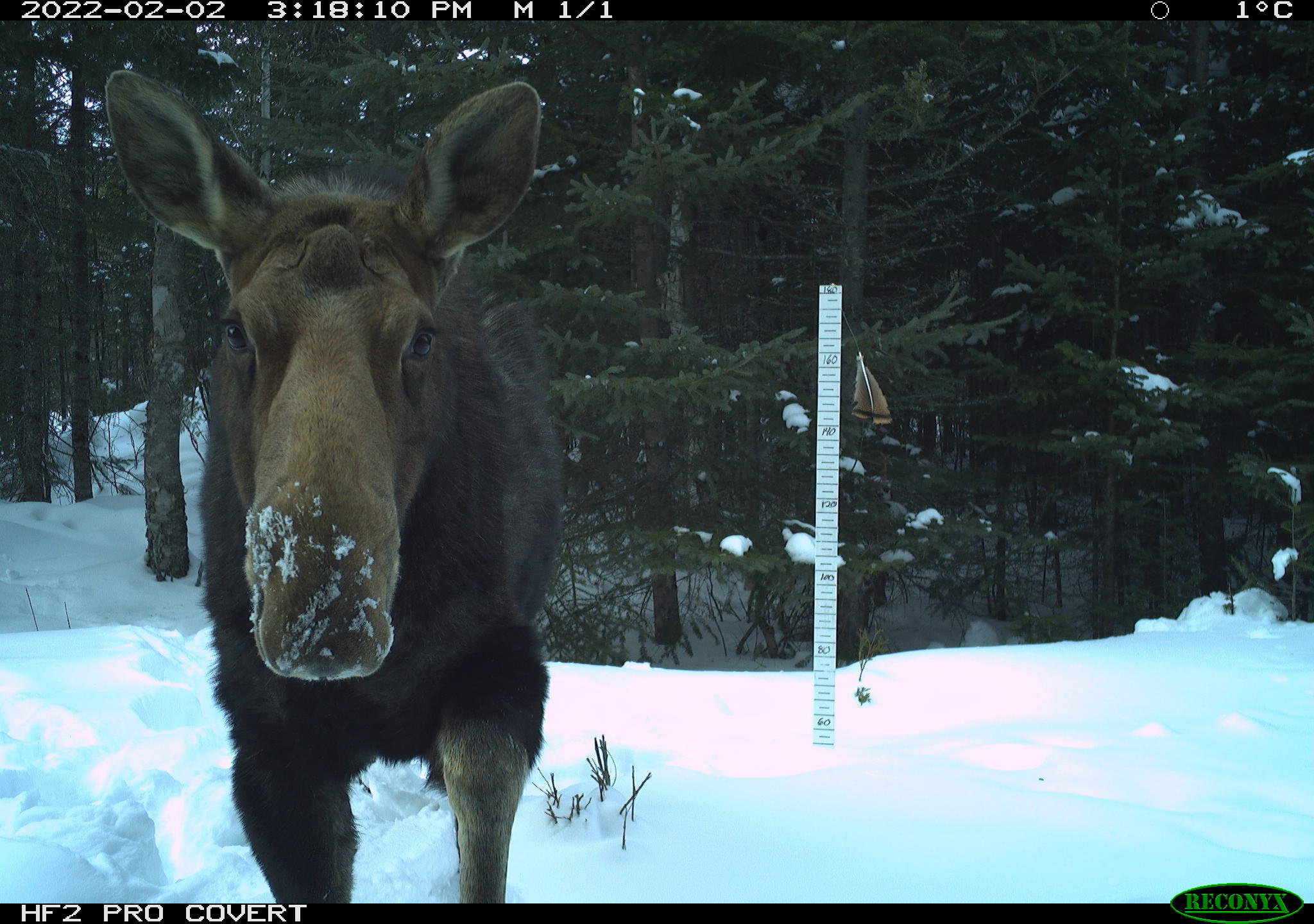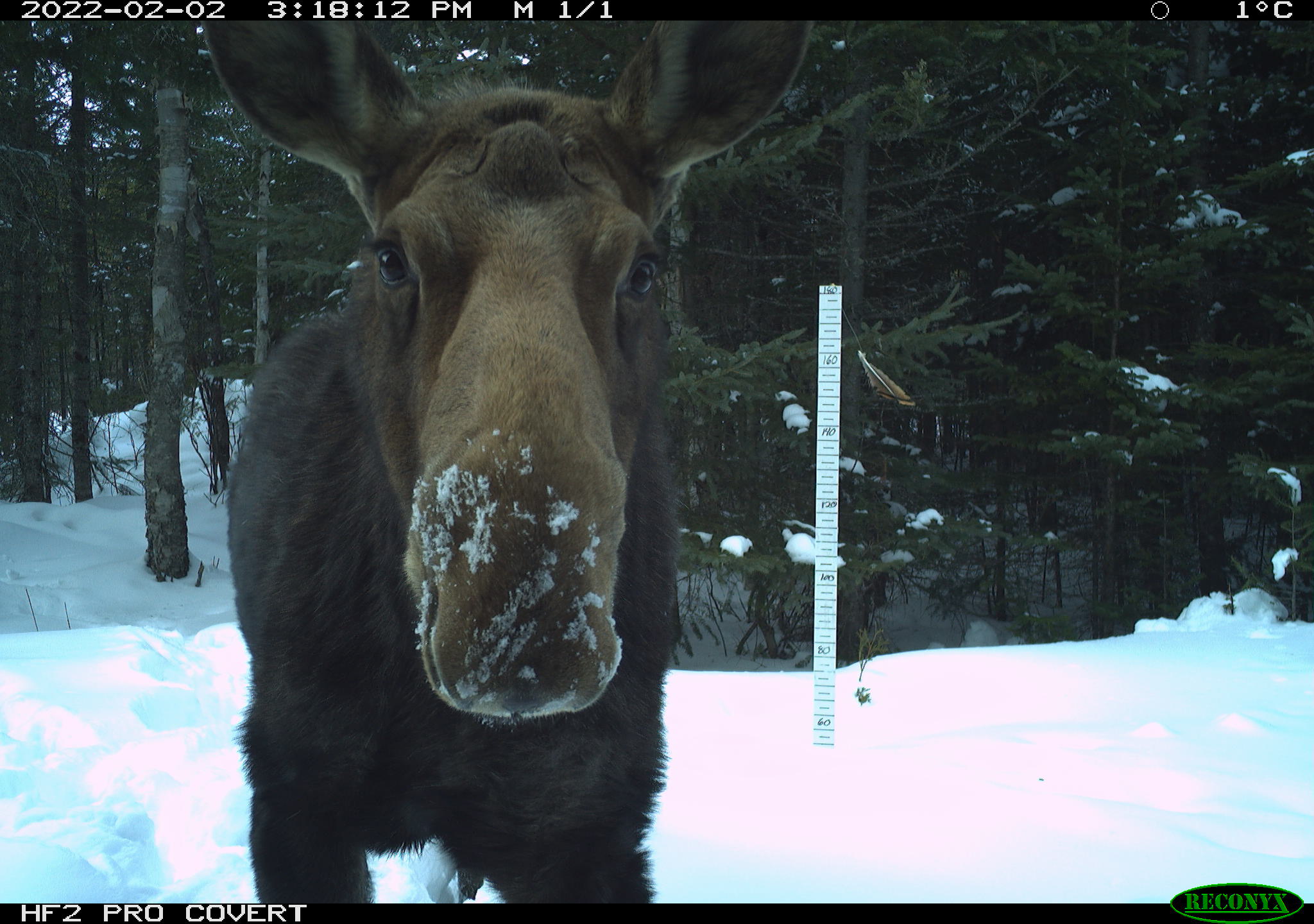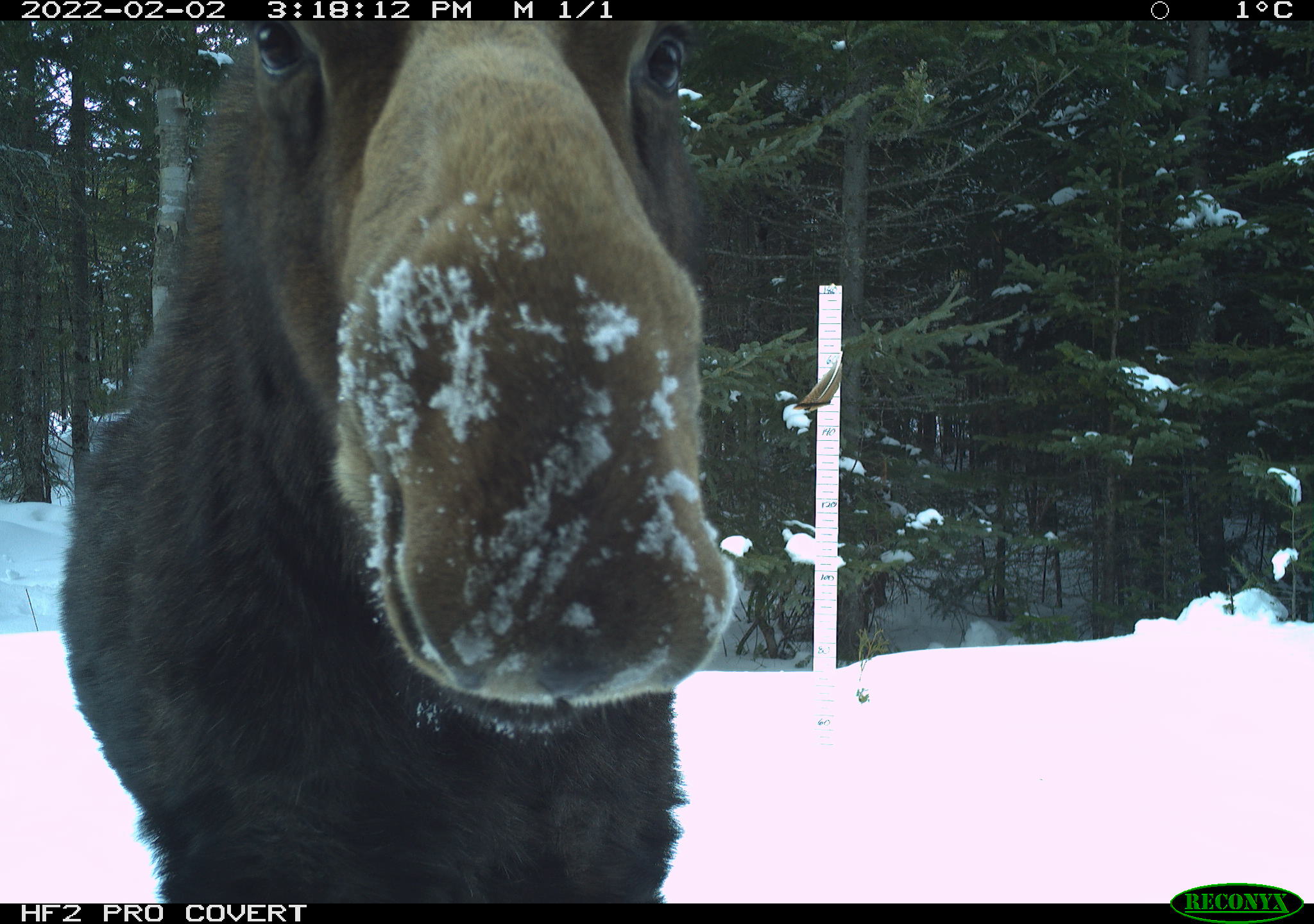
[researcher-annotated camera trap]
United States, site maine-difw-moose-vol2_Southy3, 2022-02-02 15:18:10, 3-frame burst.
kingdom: Animalia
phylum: Chordata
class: Mammalia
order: Artiodactyla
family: Cervidae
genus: Alces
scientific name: Alces alces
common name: moose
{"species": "moose (Alces alces)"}